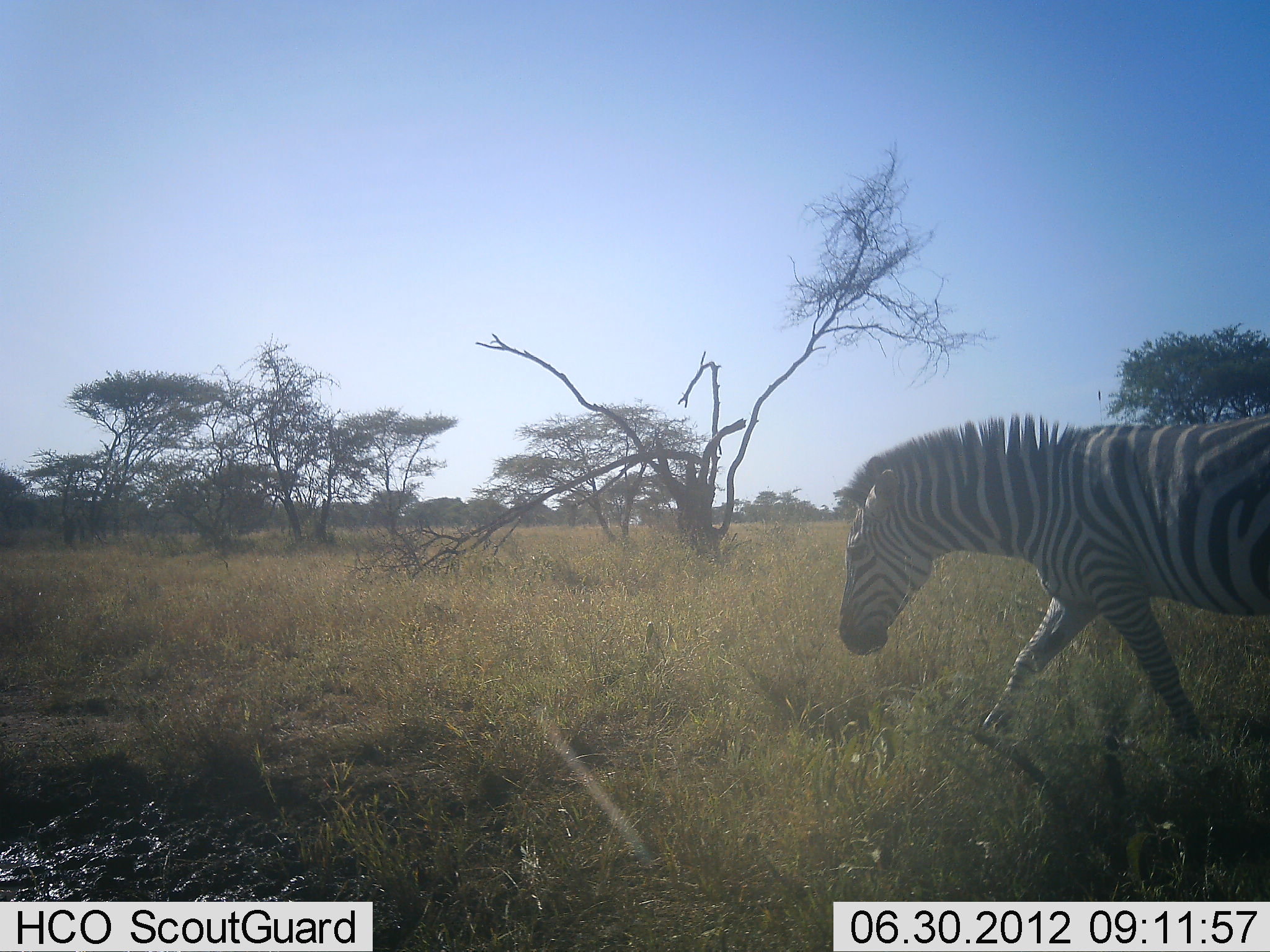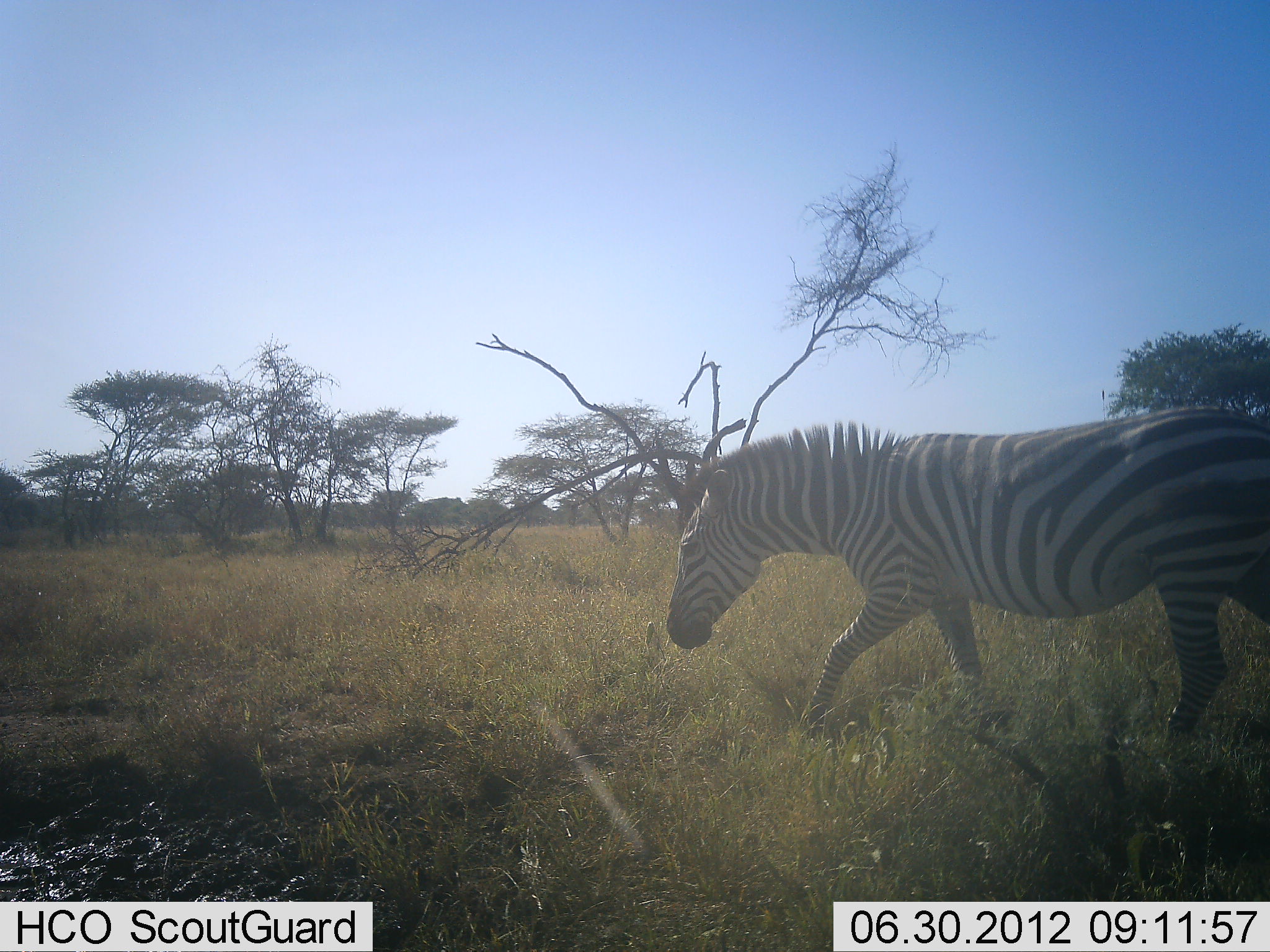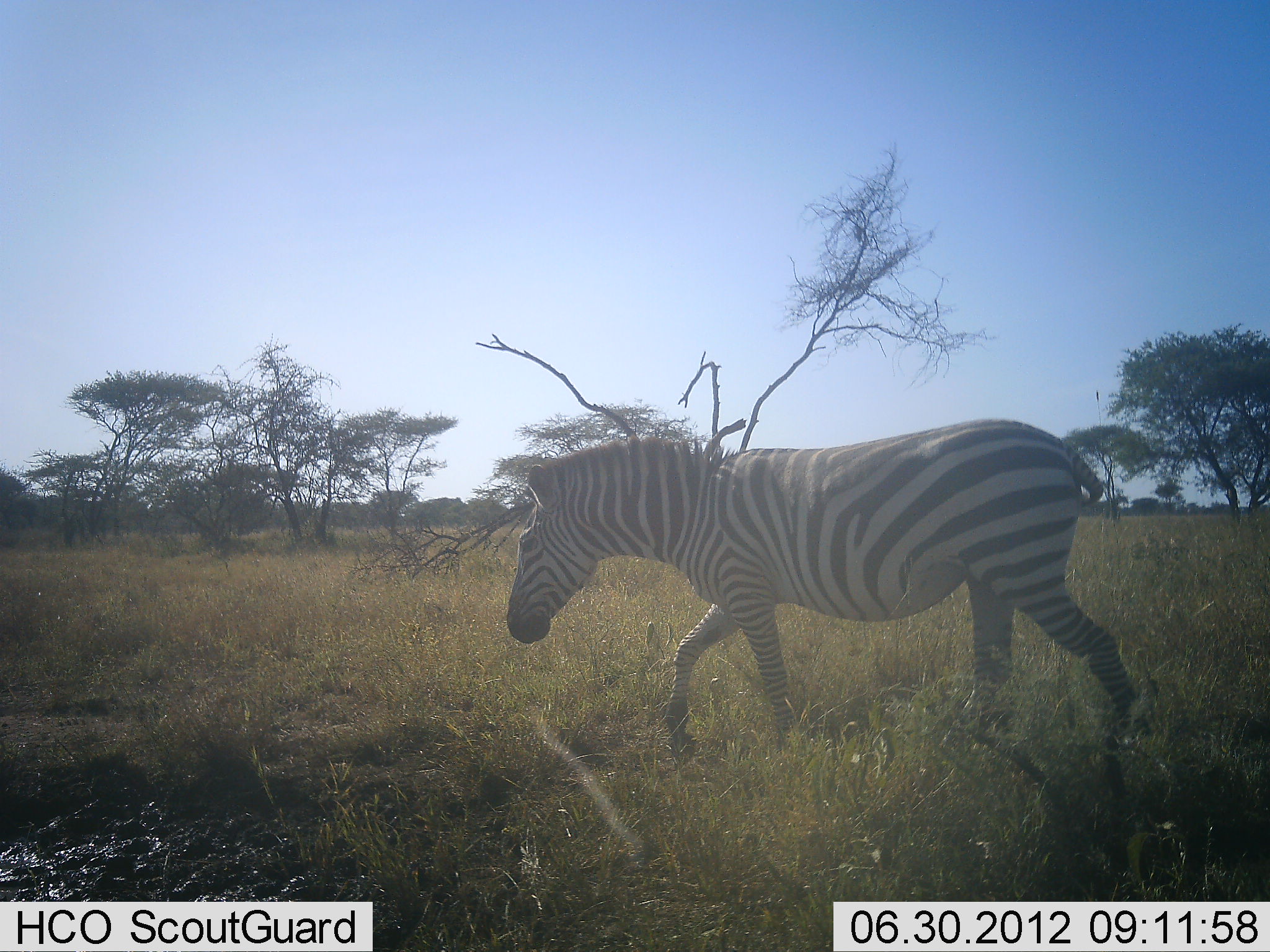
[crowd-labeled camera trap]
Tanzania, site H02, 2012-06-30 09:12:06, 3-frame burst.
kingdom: Animalia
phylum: Chordata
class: Mammalia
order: Perissodactyla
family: Equidae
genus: Equus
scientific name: Equus quagga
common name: plains zebra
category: zebra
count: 1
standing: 10%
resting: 0%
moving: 90%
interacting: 0%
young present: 0%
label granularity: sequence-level